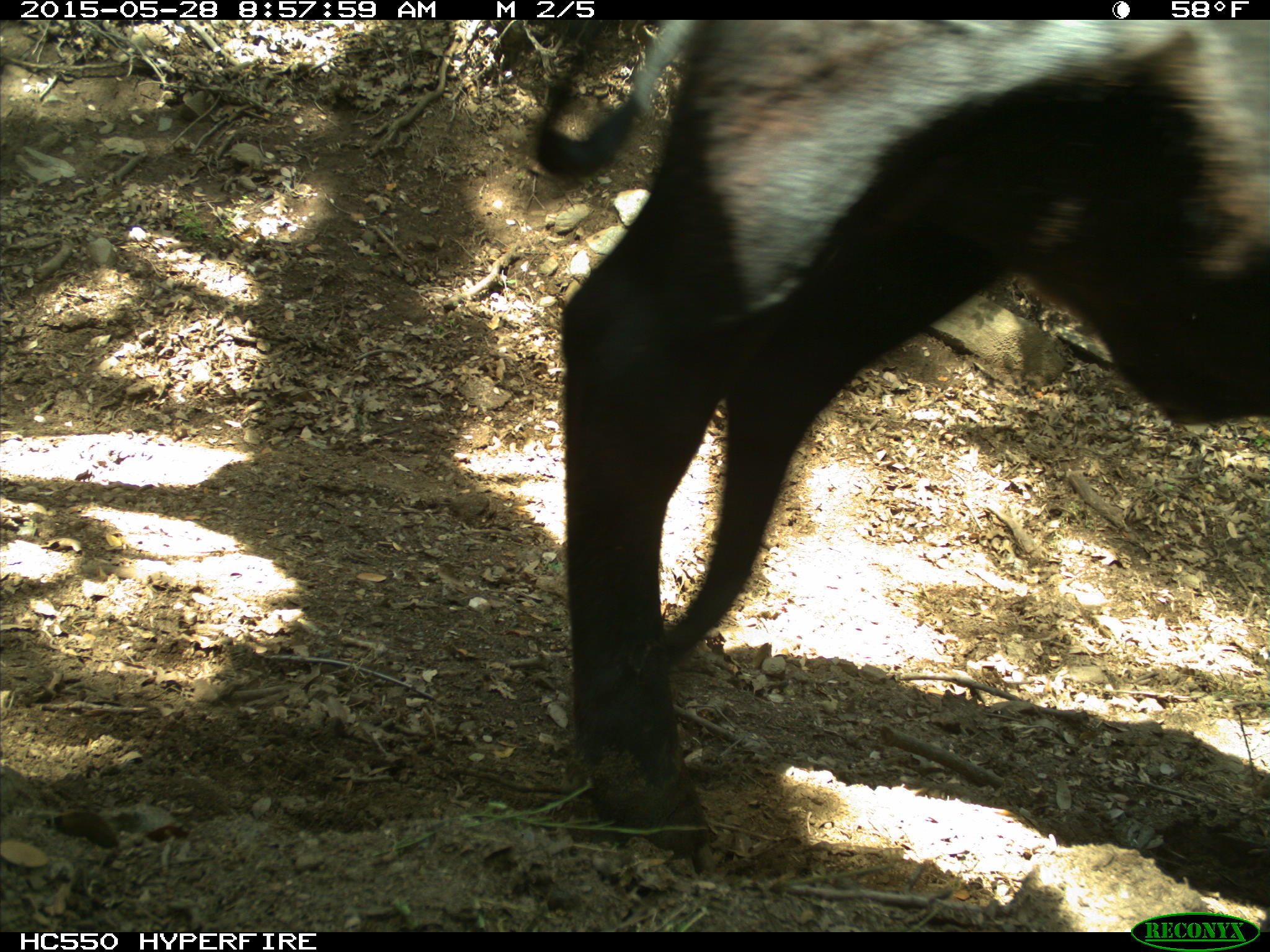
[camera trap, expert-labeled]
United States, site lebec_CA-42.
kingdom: Animalia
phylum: Chordata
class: Mammalia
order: Artiodactyla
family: Bovidae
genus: Bos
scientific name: Bos taurus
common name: domestic cow